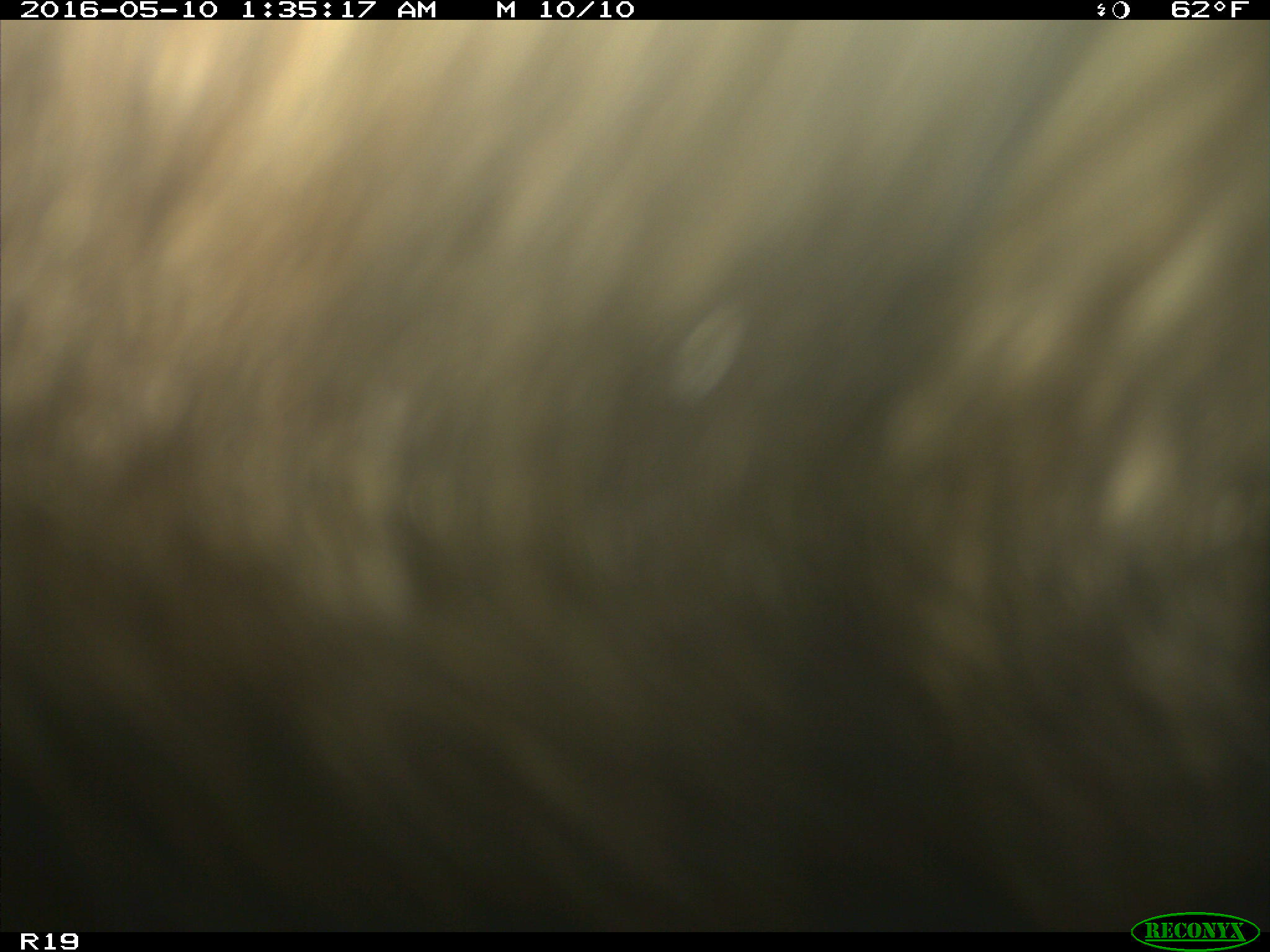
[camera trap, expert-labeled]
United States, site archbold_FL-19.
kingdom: Animalia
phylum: Chordata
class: Mammalia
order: Artiodactyla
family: Bovidae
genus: Bos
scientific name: Bos taurus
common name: domestic cow